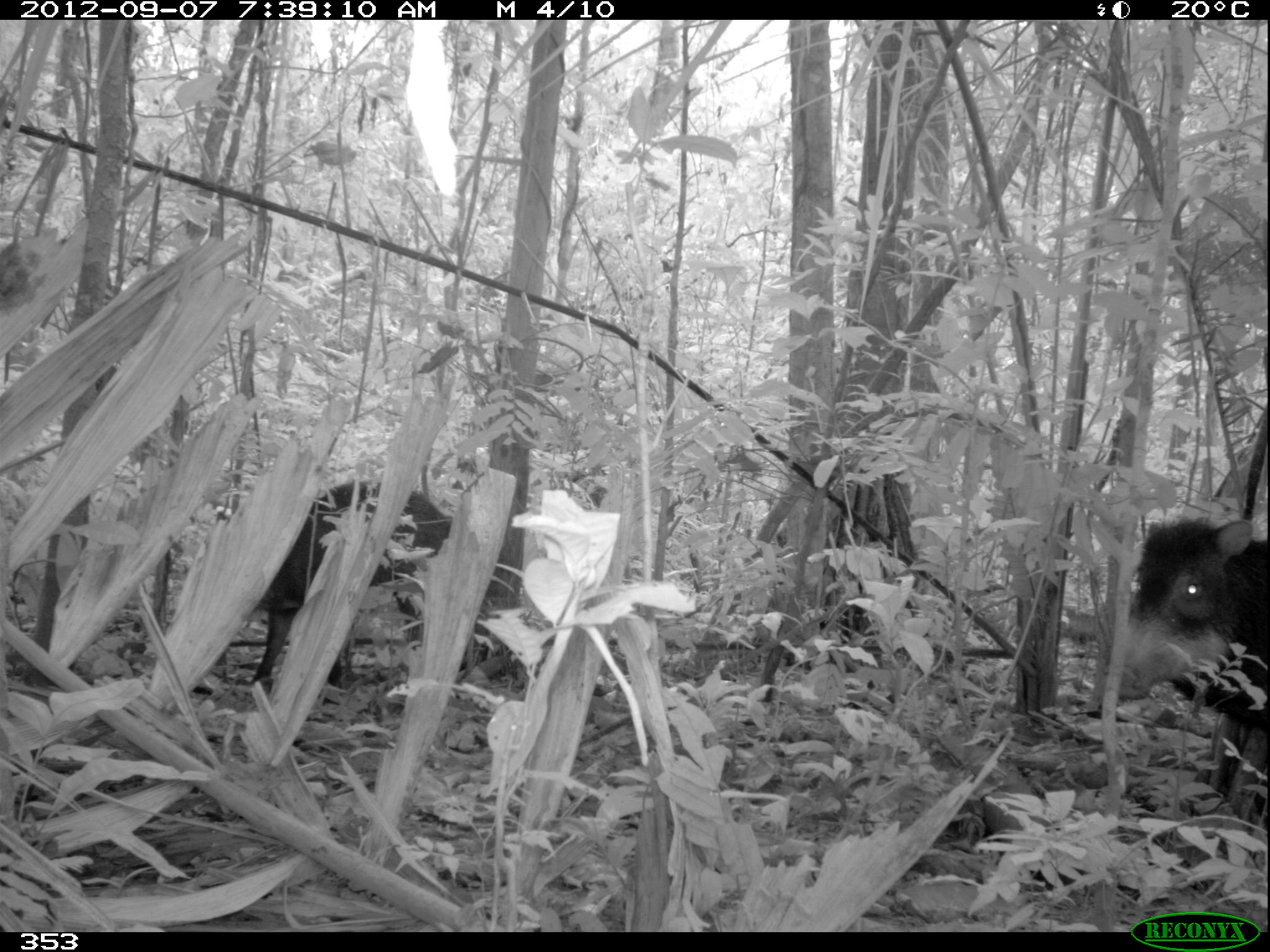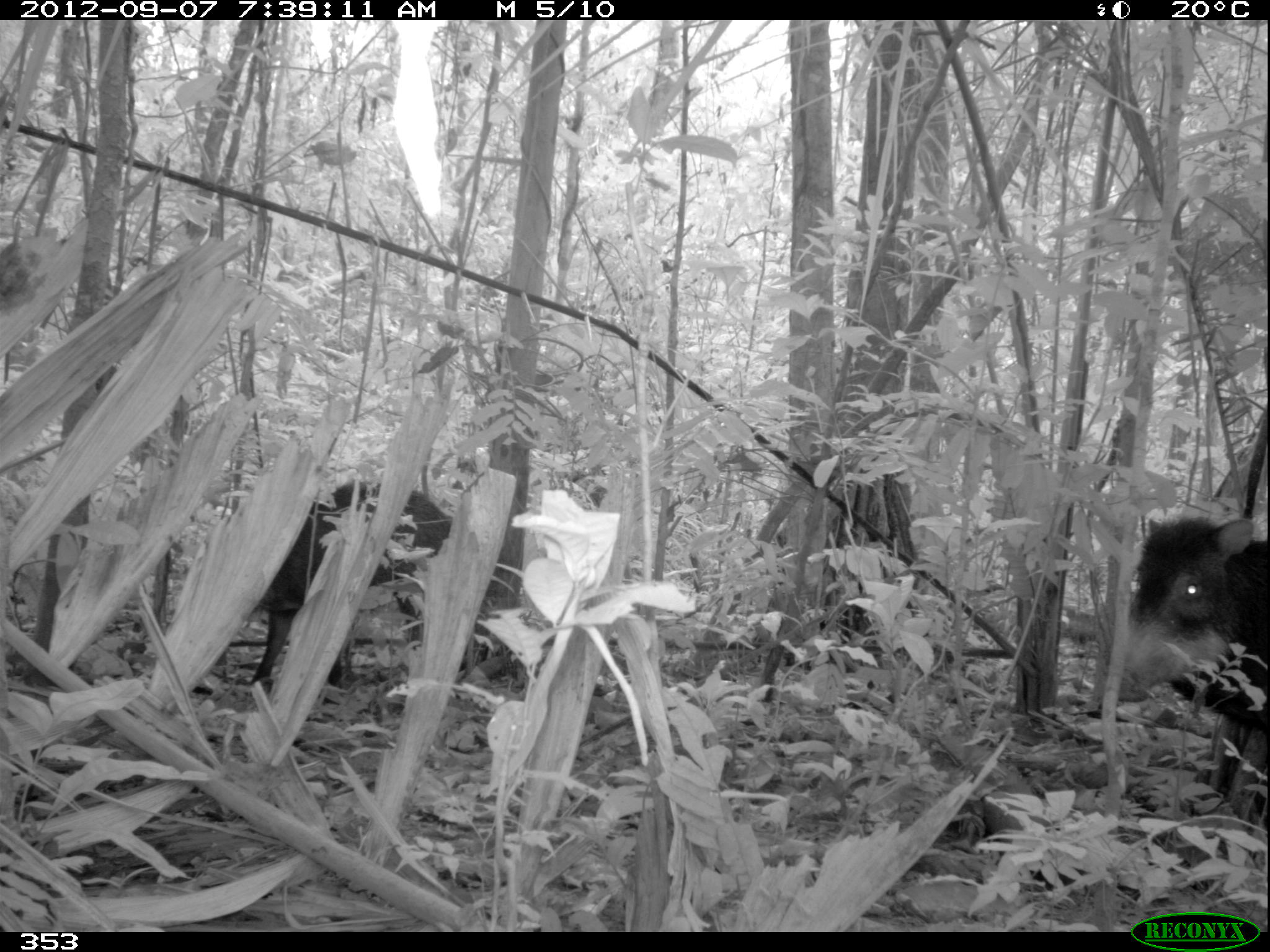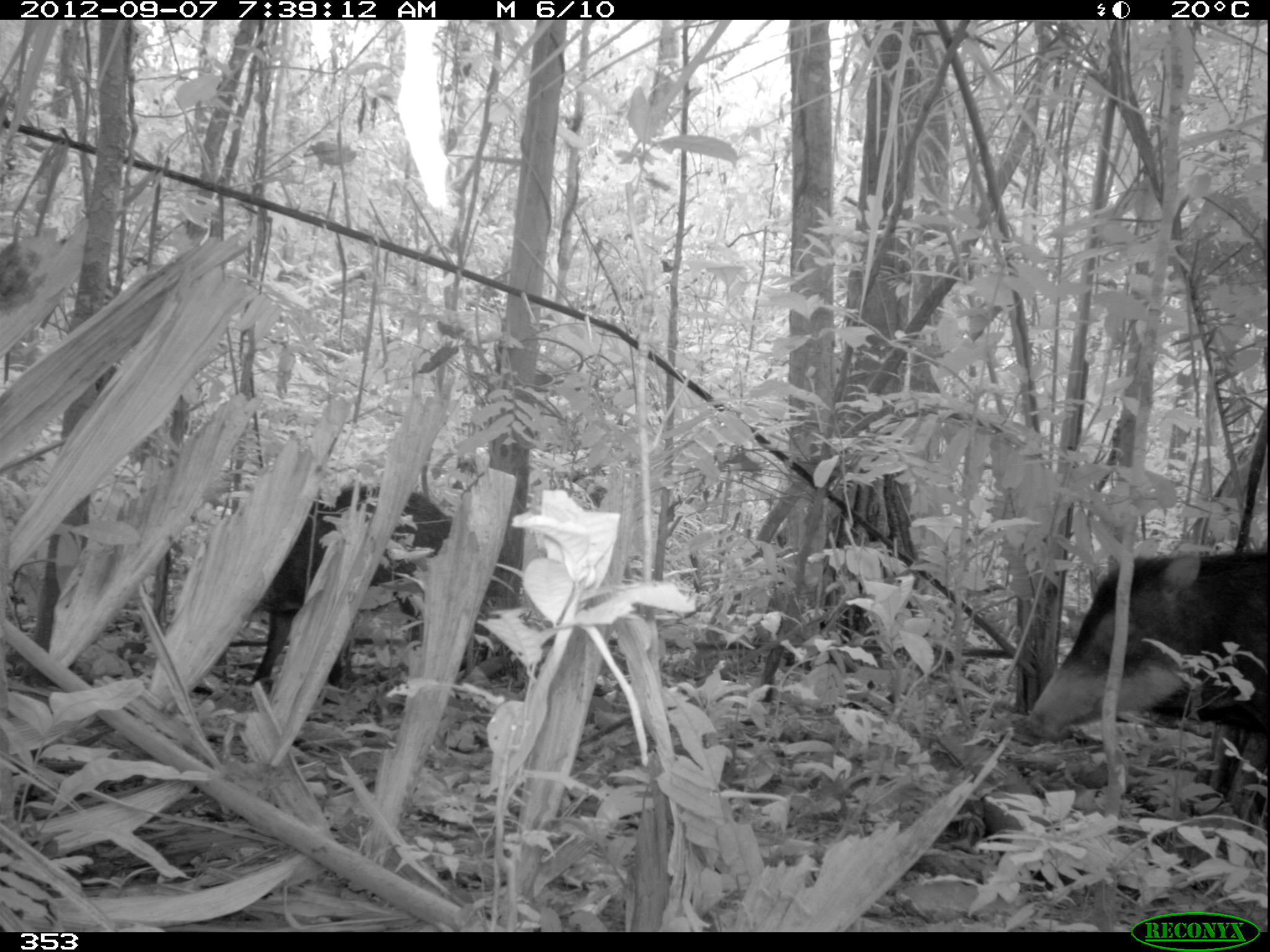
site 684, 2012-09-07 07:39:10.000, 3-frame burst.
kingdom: Animalia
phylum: Chordata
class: Mammalia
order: Artiodactyla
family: Tayassuidae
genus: Tayassu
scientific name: Tayassu pecari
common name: white-lipped peccary